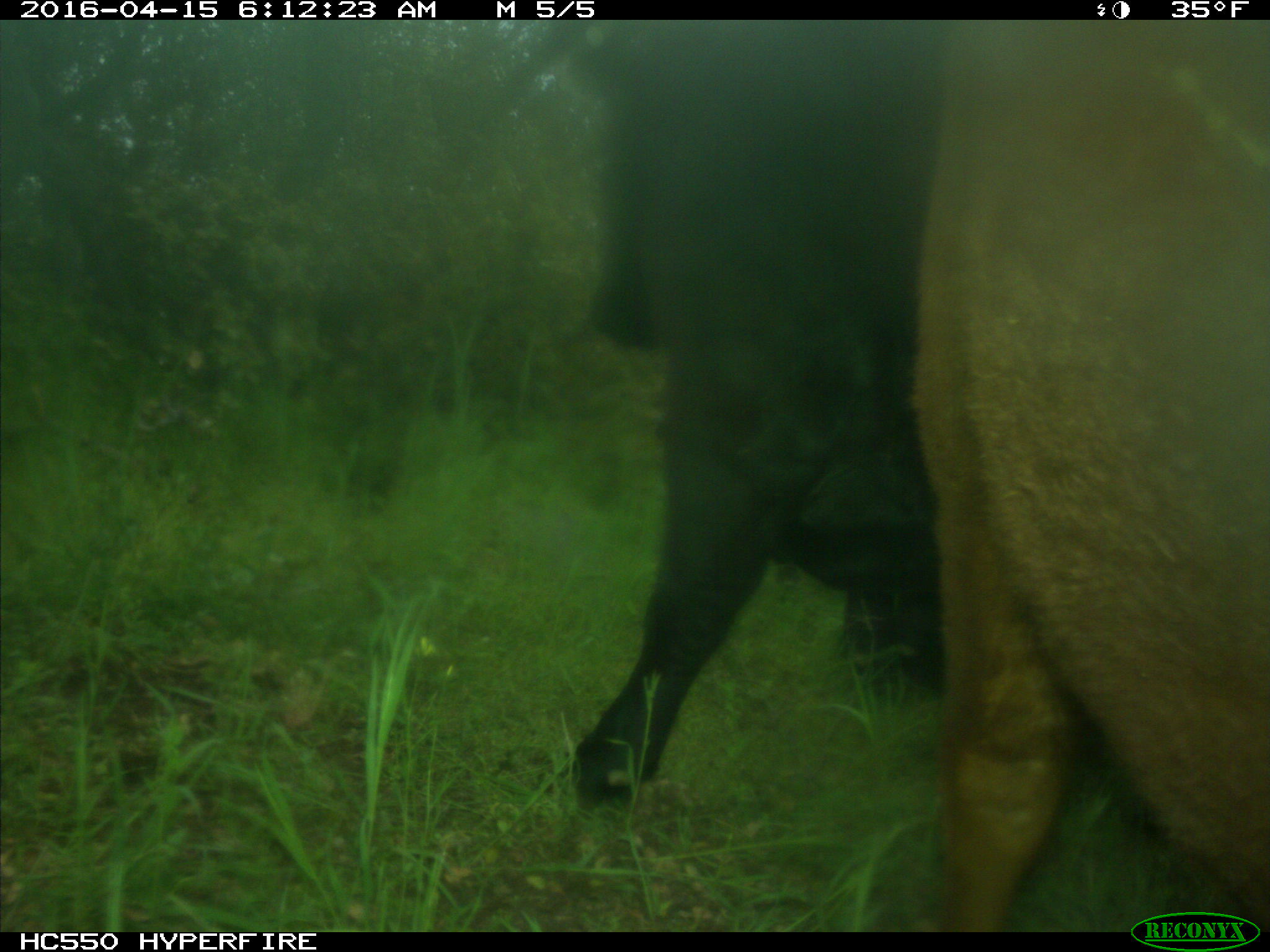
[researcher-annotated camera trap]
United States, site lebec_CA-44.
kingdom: Animalia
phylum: Chordata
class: Mammalia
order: Artiodactyla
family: Bovidae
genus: Bos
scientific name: Bos taurus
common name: domestic cow